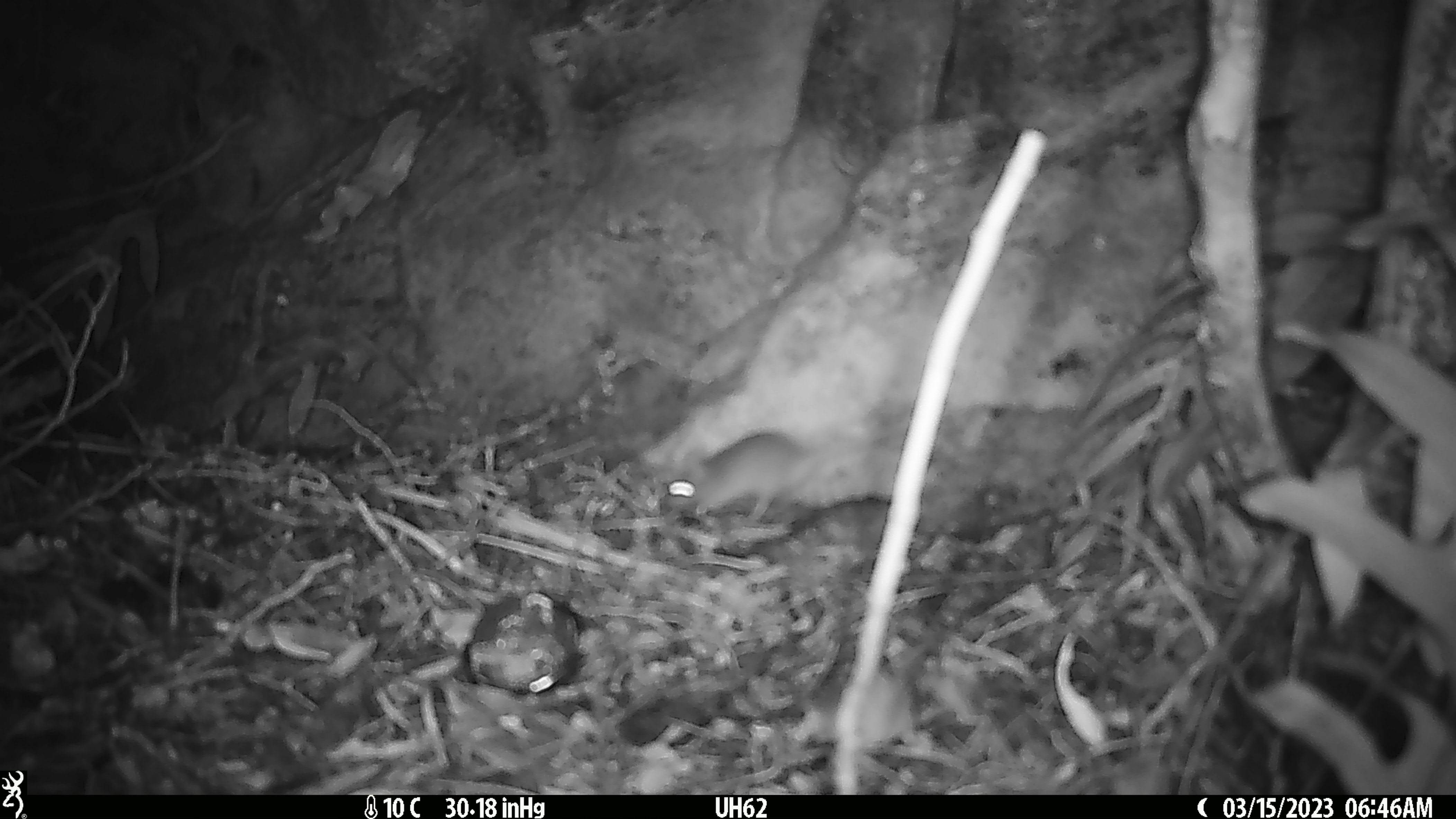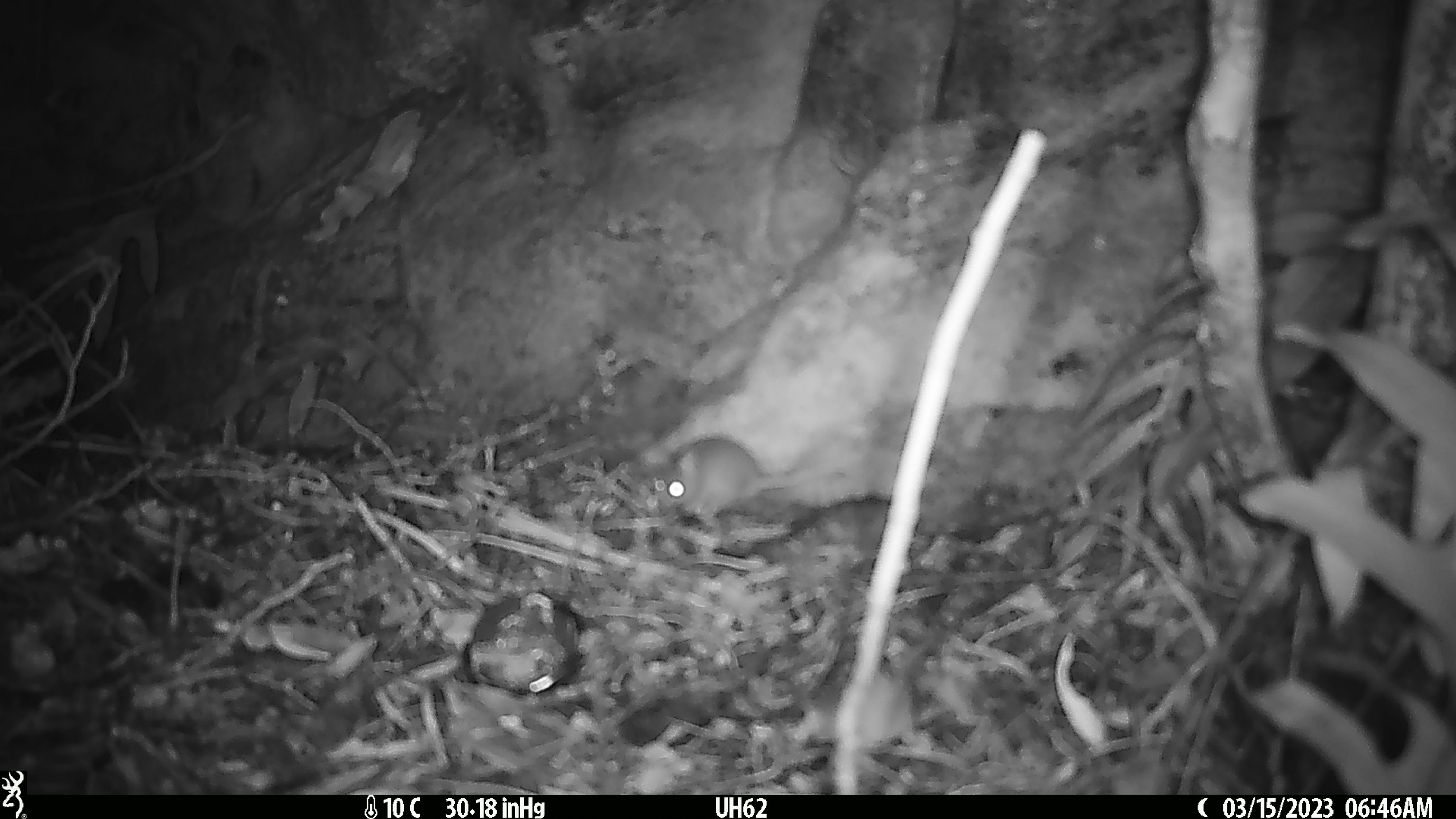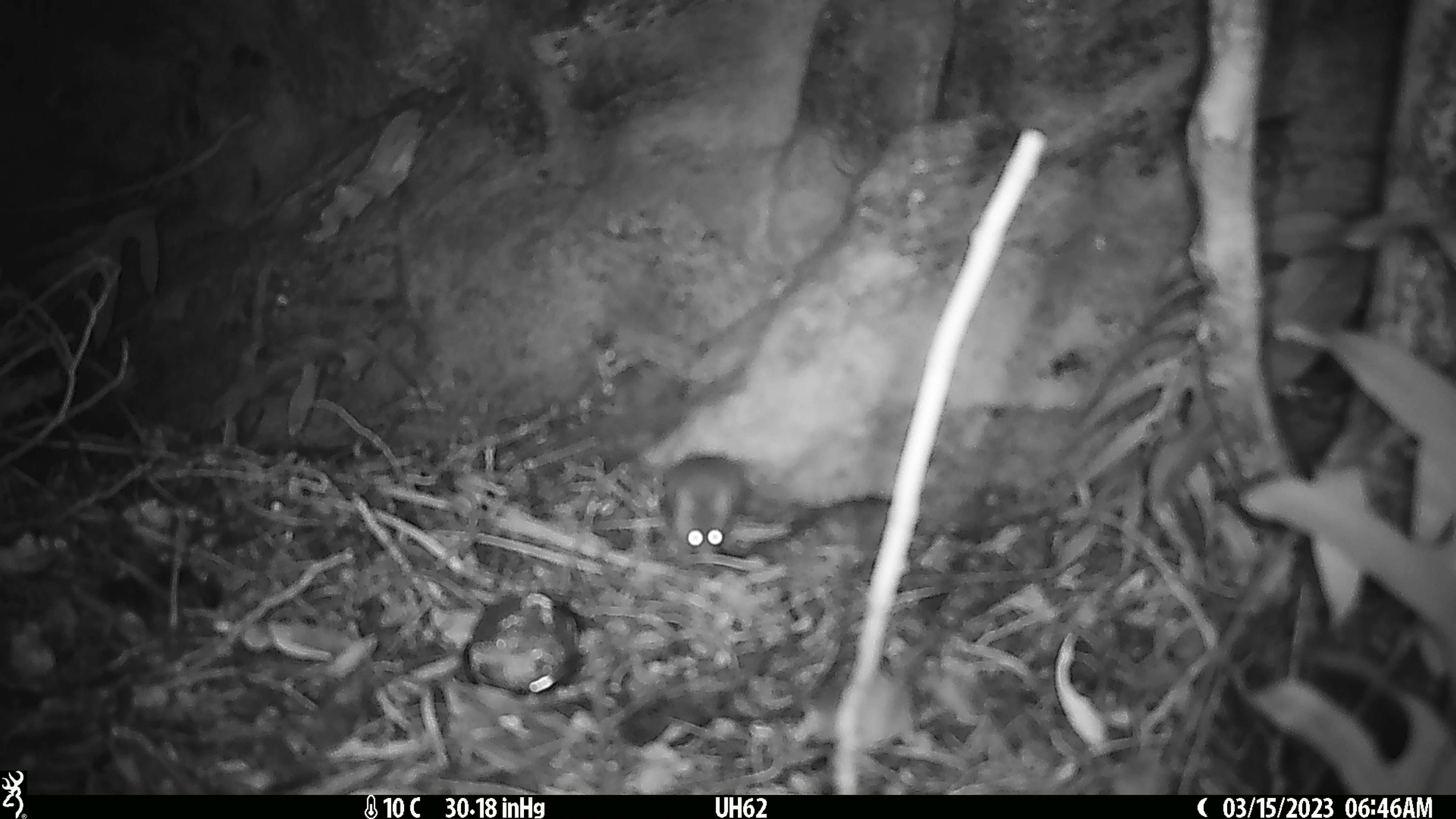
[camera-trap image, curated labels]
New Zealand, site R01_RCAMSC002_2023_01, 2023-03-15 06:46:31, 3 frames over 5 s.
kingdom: Animalia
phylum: Chordata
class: Mammalia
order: Rodentia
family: Muridae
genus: Mus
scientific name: Mus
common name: mouse